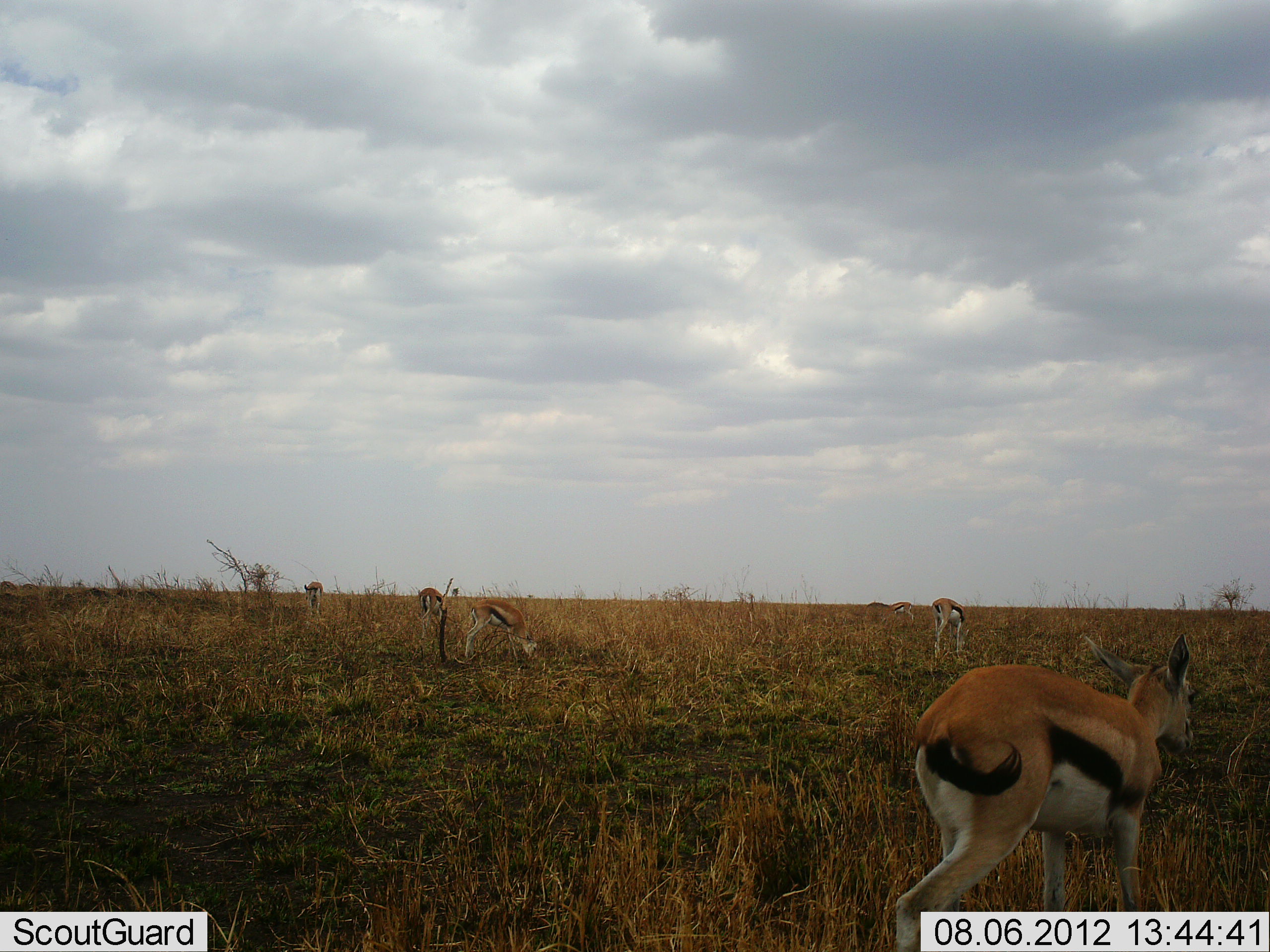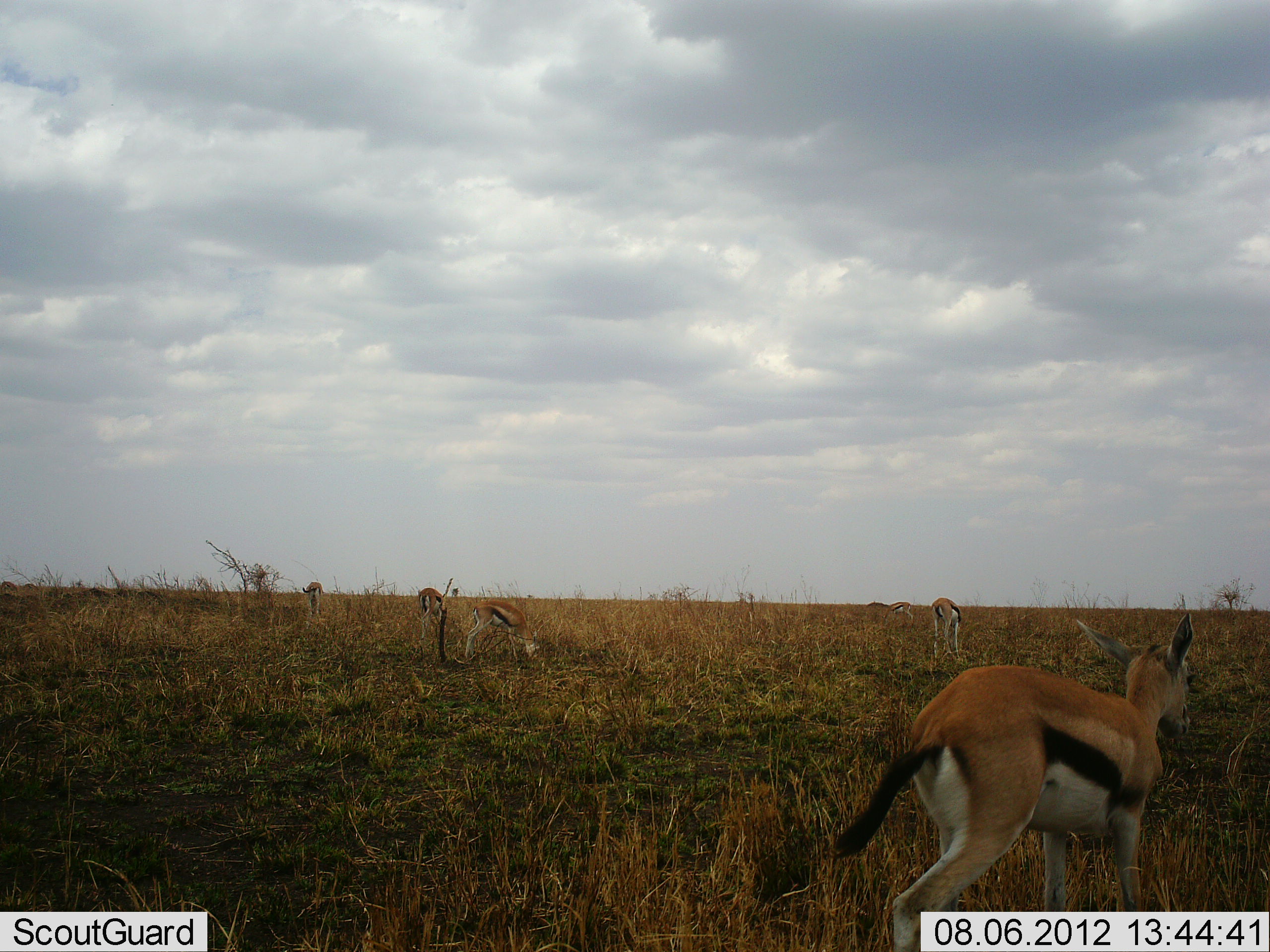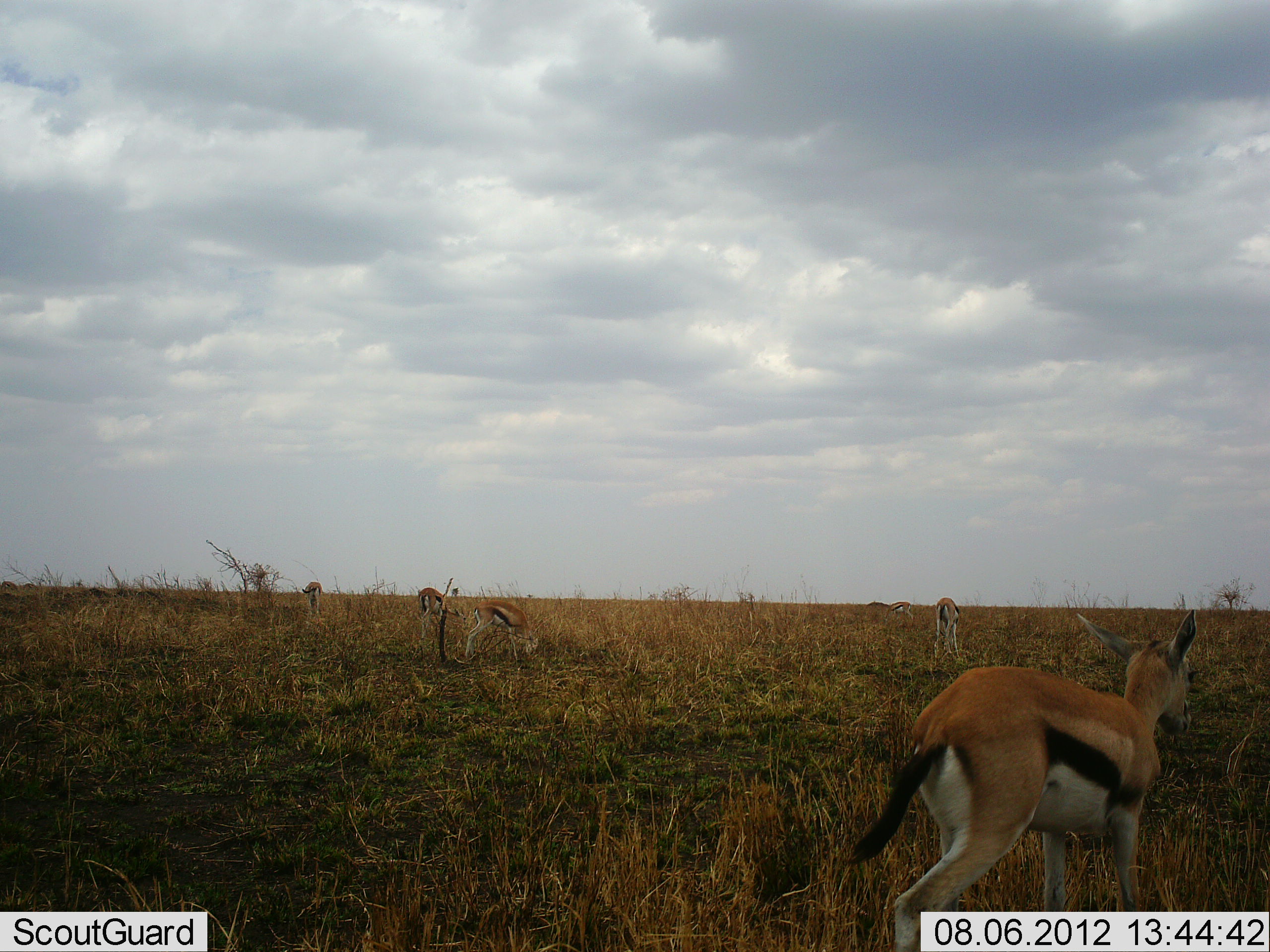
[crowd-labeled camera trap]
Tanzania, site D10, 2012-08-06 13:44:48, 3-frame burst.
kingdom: Animalia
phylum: Chordata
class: Mammalia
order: Artiodactyla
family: Bovidae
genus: Eudorcas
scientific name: Eudorcas thomsonii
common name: thomson's gazelle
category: gazellethomsons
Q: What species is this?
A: Gazellethomsons (thomson's gazelle) (Eudorcas thomsonii).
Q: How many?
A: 6.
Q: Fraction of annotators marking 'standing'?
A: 30%.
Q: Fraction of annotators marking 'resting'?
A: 0%.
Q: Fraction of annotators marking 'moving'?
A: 10%.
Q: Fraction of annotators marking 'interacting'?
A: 0%.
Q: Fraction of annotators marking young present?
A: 0%.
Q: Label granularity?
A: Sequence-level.